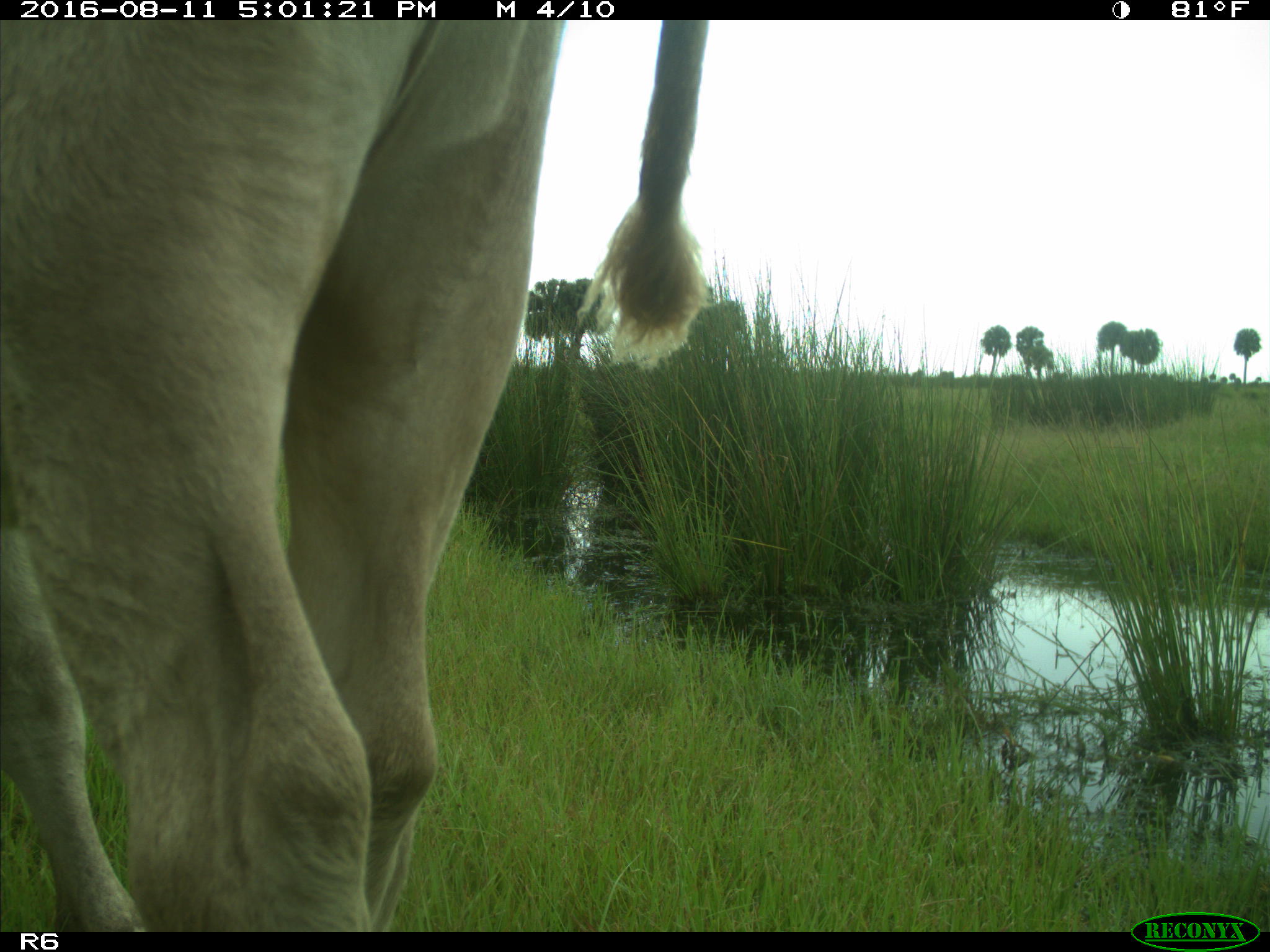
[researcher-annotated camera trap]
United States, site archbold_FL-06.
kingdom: Animalia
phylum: Chordata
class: Mammalia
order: Artiodactyla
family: Bovidae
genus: Bos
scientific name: Bos taurus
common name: domestic cow